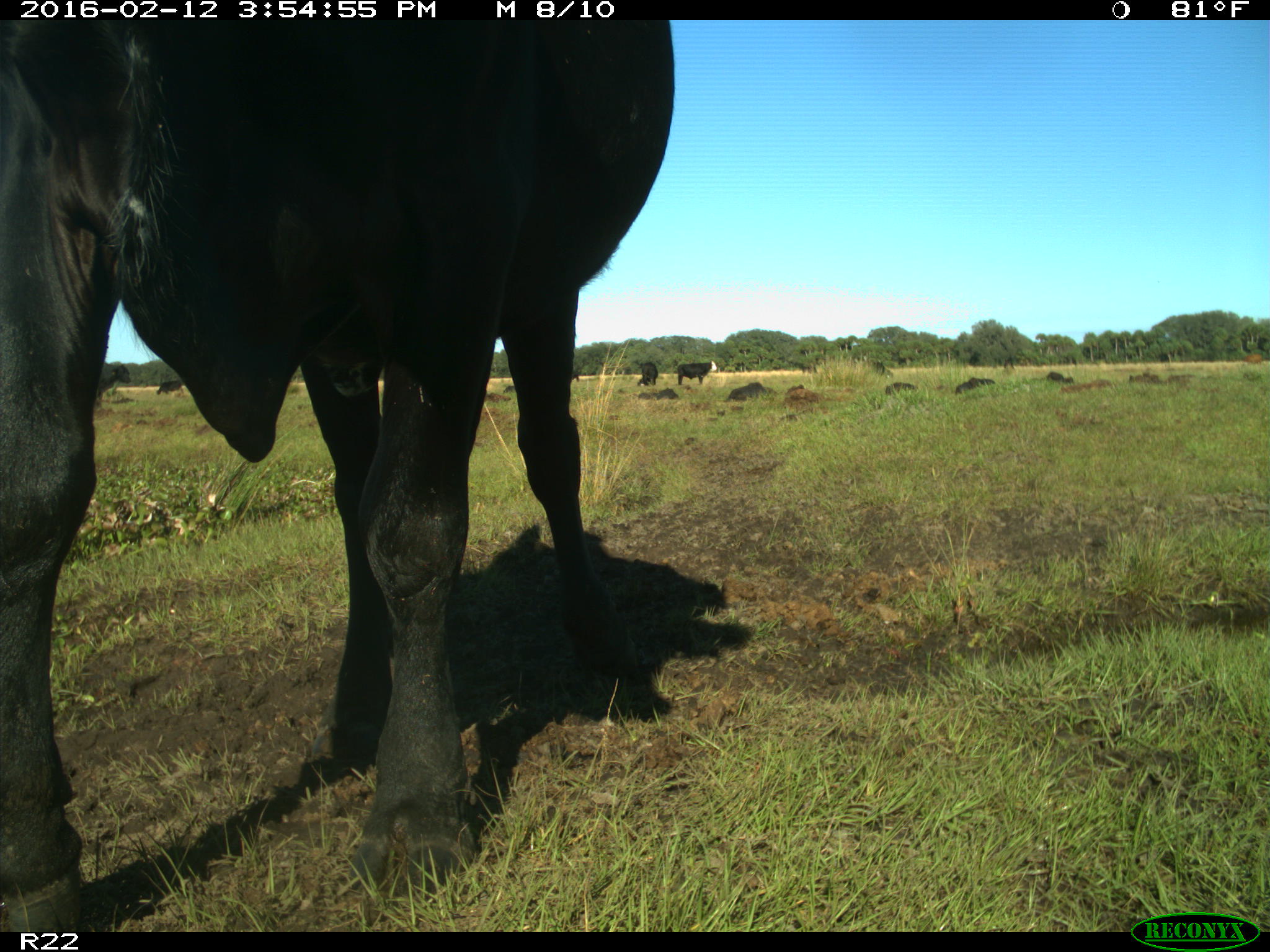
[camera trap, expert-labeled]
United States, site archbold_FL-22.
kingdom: Animalia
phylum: Chordata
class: Mammalia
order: Artiodactyla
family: Bovidae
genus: Bos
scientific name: Bos taurus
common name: domestic cow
Bos taurus (domestic cow).